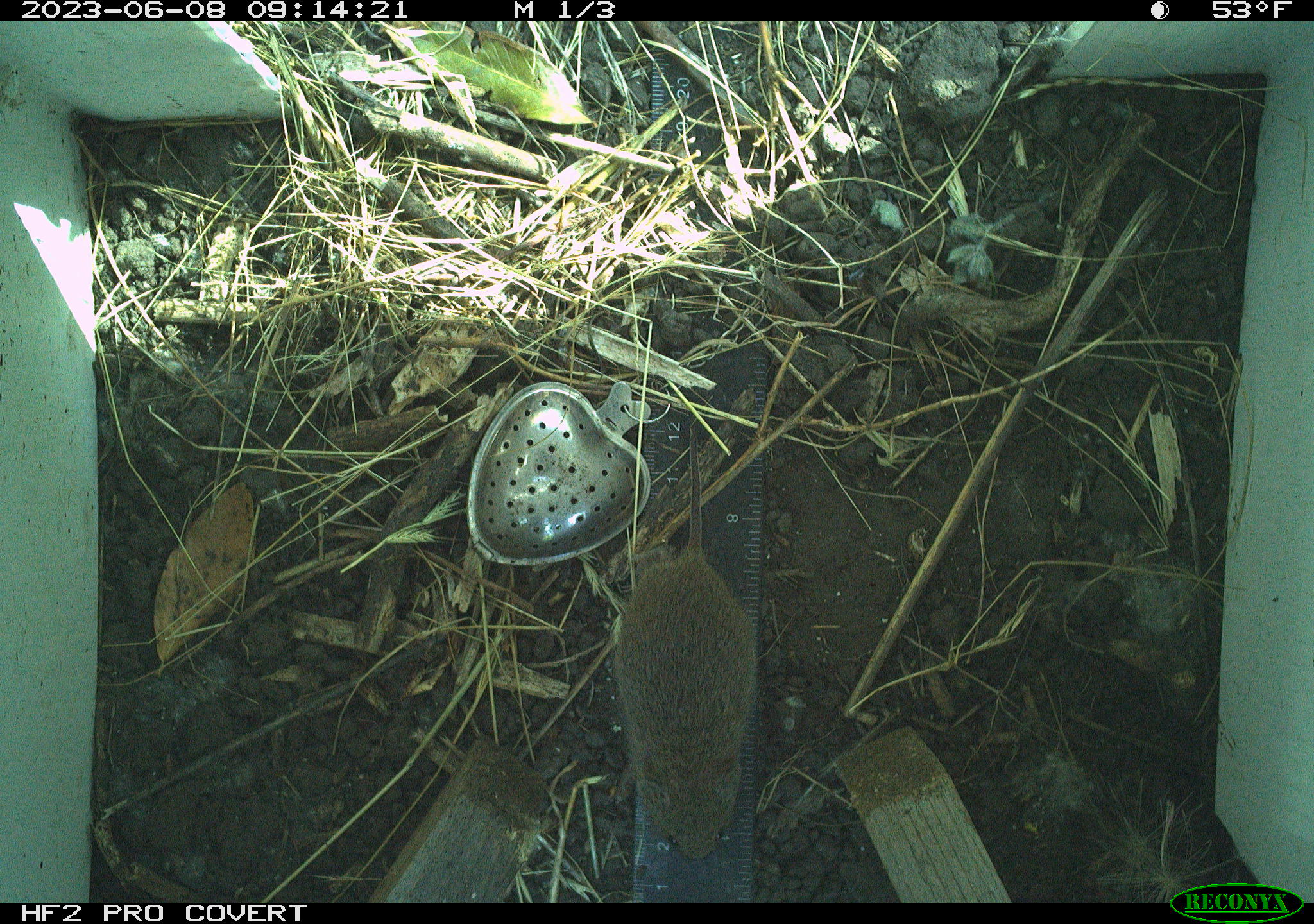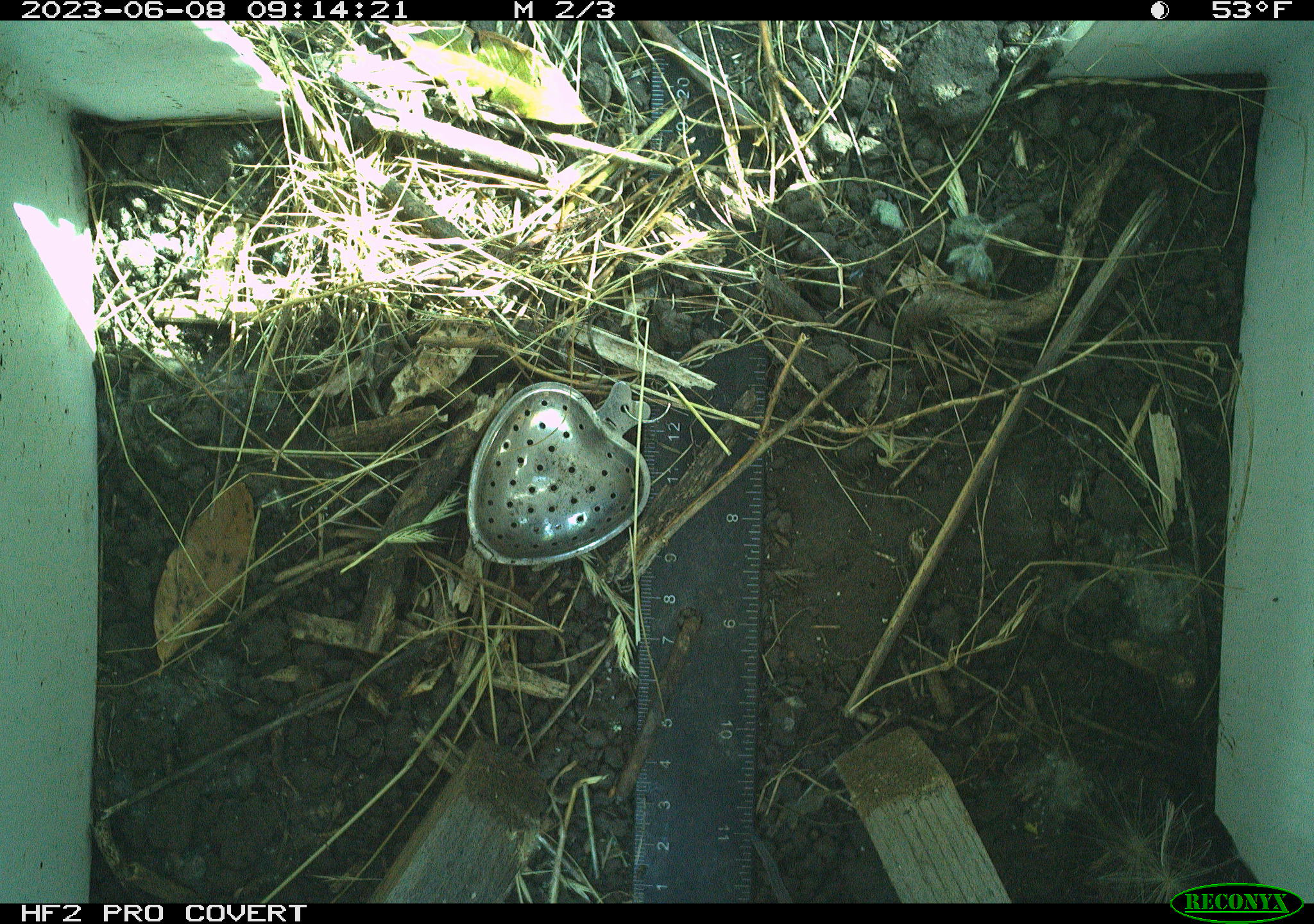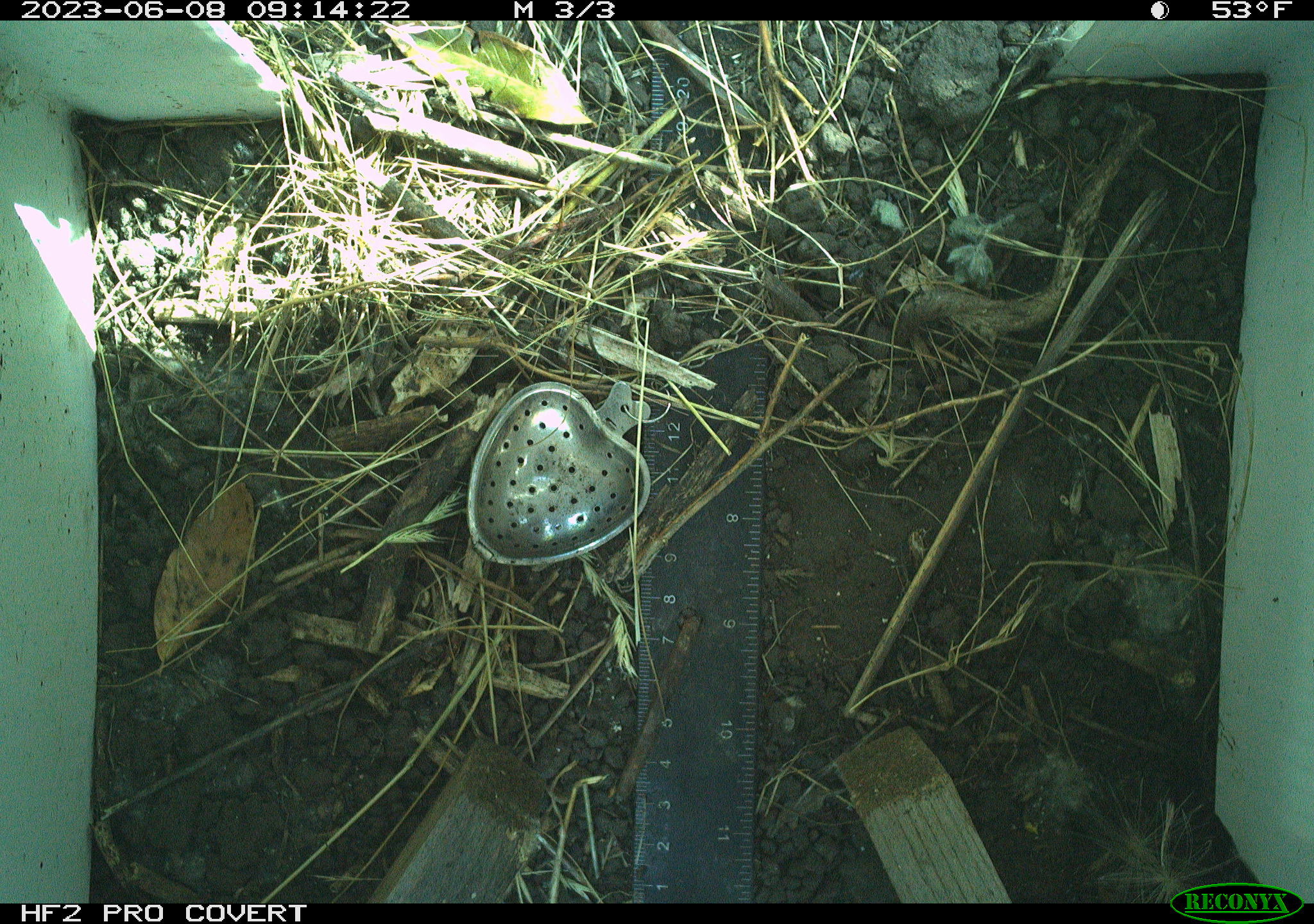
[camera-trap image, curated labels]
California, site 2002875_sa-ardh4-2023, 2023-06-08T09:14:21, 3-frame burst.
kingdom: Animalia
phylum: Chordata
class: Mammalia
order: Rodentia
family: Cricetidae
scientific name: Arvicolinae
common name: voles, lemmings, and muskrats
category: arvicolinae subfamily